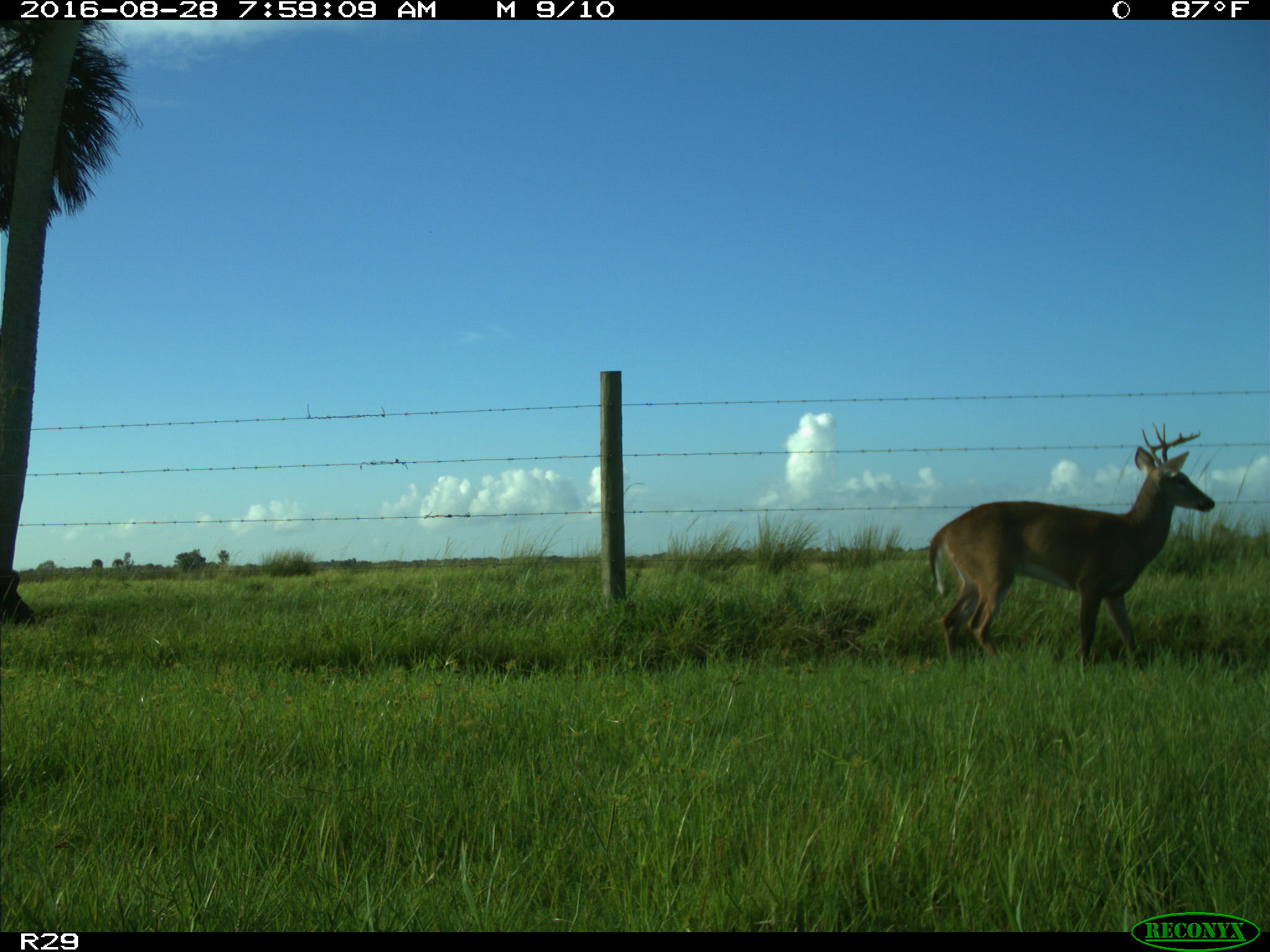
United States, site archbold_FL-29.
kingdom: Animalia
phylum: Chordata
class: Mammalia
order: Artiodactyla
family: Cervidae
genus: Odocoileus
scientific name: Odocoileus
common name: deer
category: unidentified deer